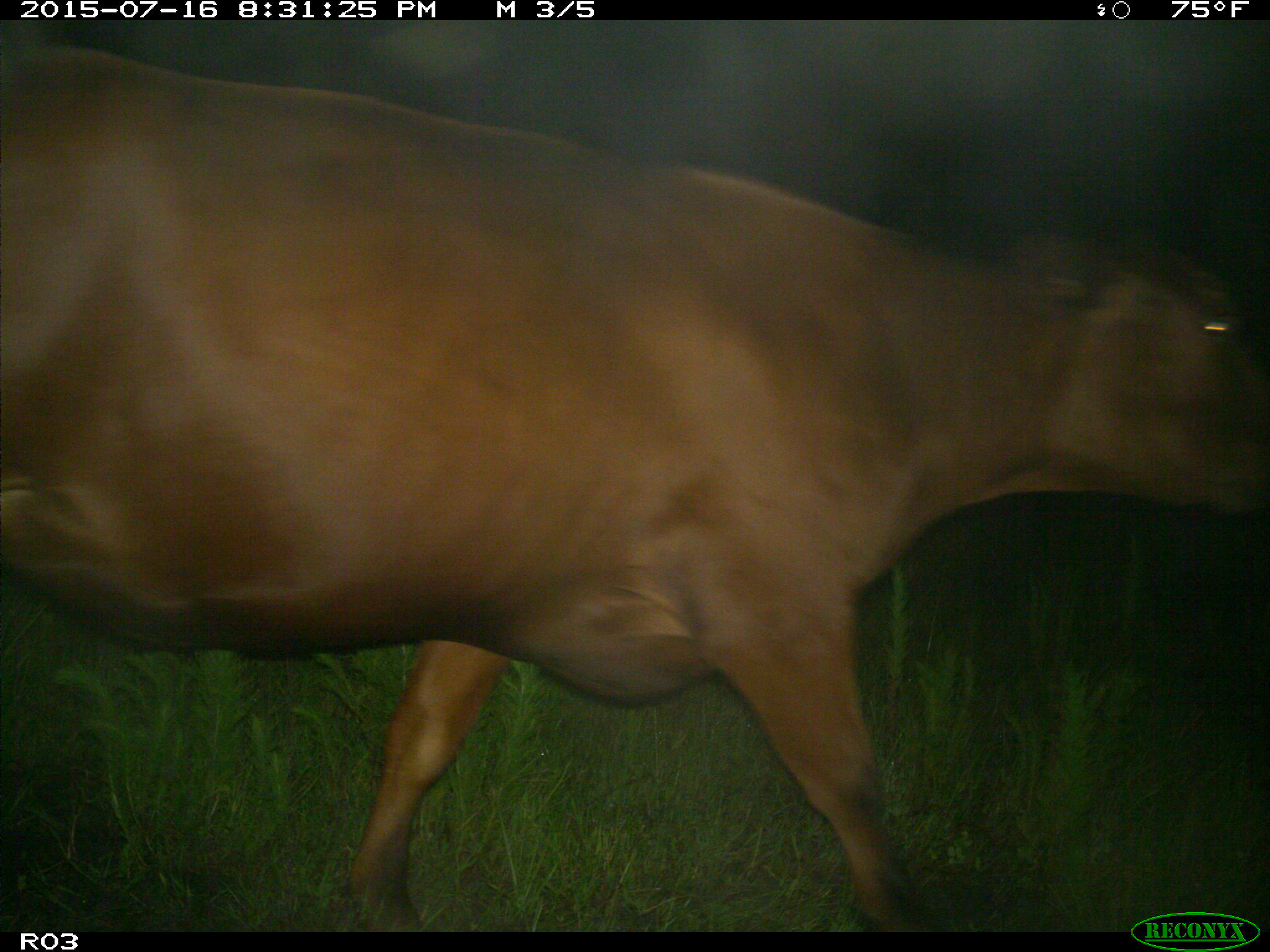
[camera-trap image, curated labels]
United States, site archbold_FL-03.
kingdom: Animalia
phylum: Chordata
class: Mammalia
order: Artiodactyla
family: Bovidae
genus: Bos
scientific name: Bos taurus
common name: domestic cow